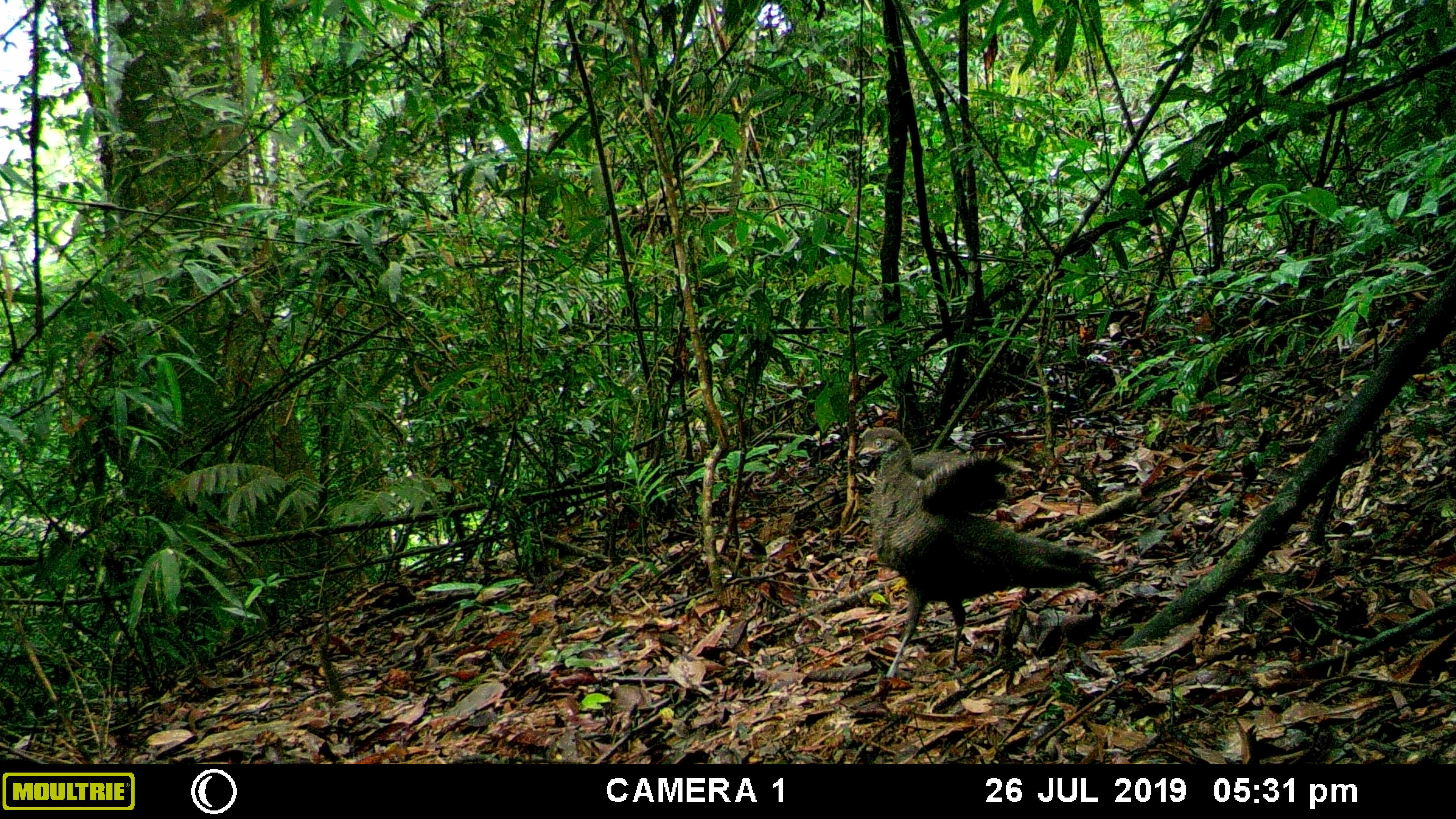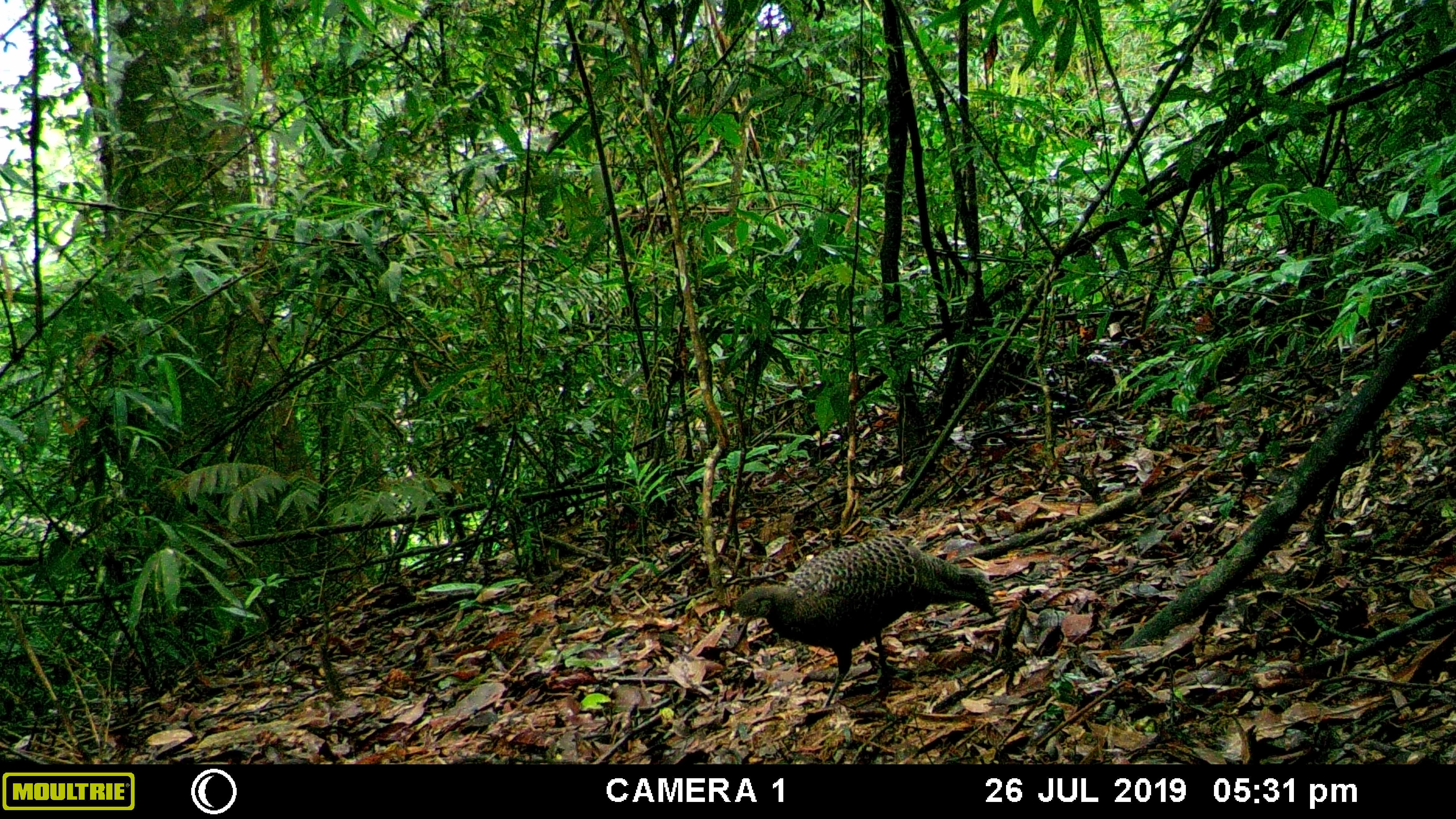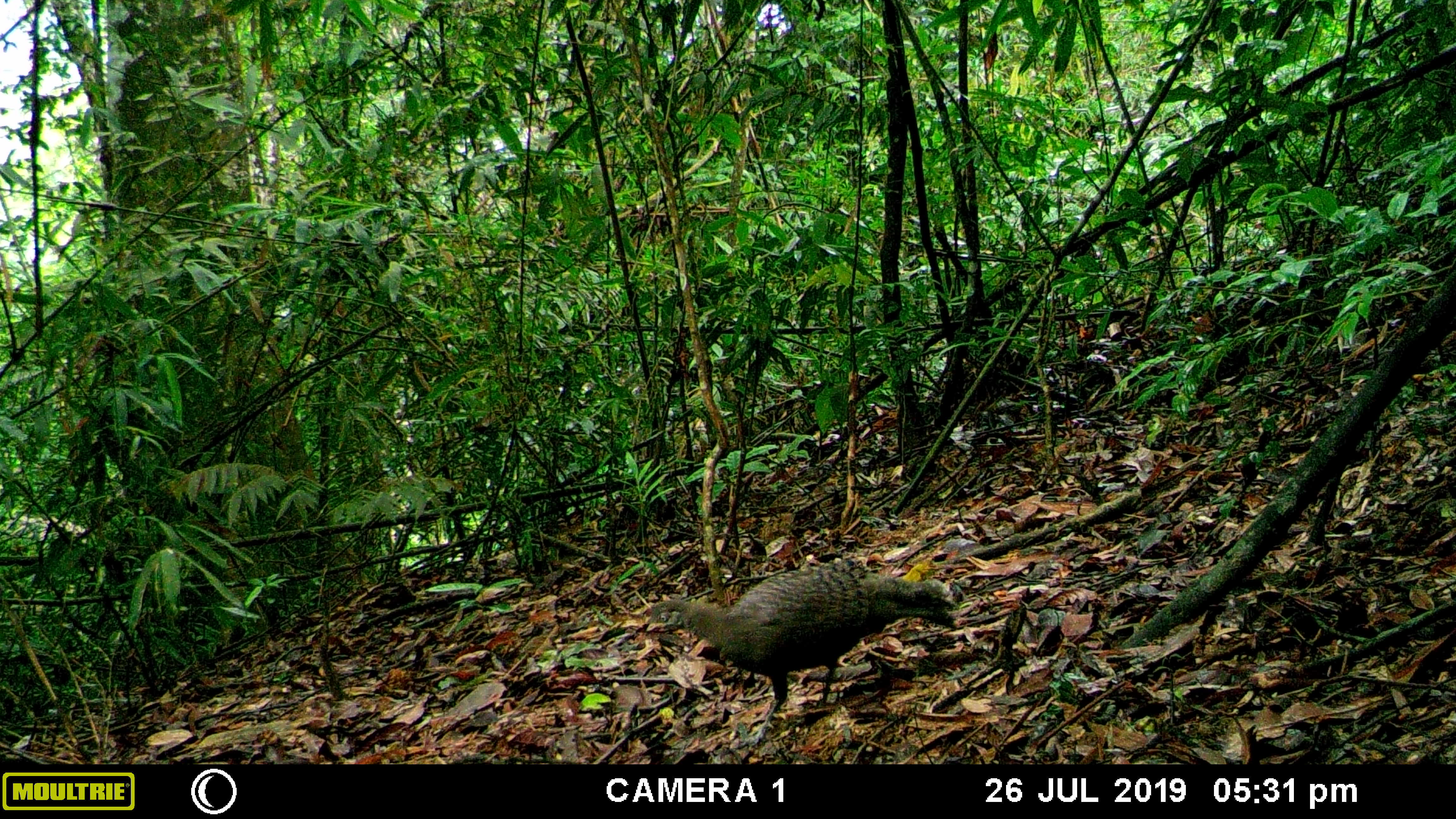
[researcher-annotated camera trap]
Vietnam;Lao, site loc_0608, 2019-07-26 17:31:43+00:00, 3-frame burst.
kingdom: Animalia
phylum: Chordata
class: Aves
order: Galliformes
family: Phasianidae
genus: Polyplectron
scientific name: Polyplectron bicalcaratum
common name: gray peacock-pheasant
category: grey peacock pheasant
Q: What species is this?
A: Grey peacock pheasant (gray peacock-pheasant) (Polyplectron bicalcaratum).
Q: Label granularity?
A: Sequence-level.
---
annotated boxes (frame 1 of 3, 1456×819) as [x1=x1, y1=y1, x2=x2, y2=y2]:
grey peacock pheasant: [x1=858, y1=426, x2=1101, y2=678]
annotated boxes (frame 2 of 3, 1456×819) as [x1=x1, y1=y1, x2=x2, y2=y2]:
grey peacock pheasant: [x1=734, y1=532, x2=994, y2=708]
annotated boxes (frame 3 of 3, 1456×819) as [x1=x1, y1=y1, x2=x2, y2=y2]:
grey peacock pheasant: [x1=645, y1=556, x2=957, y2=749]